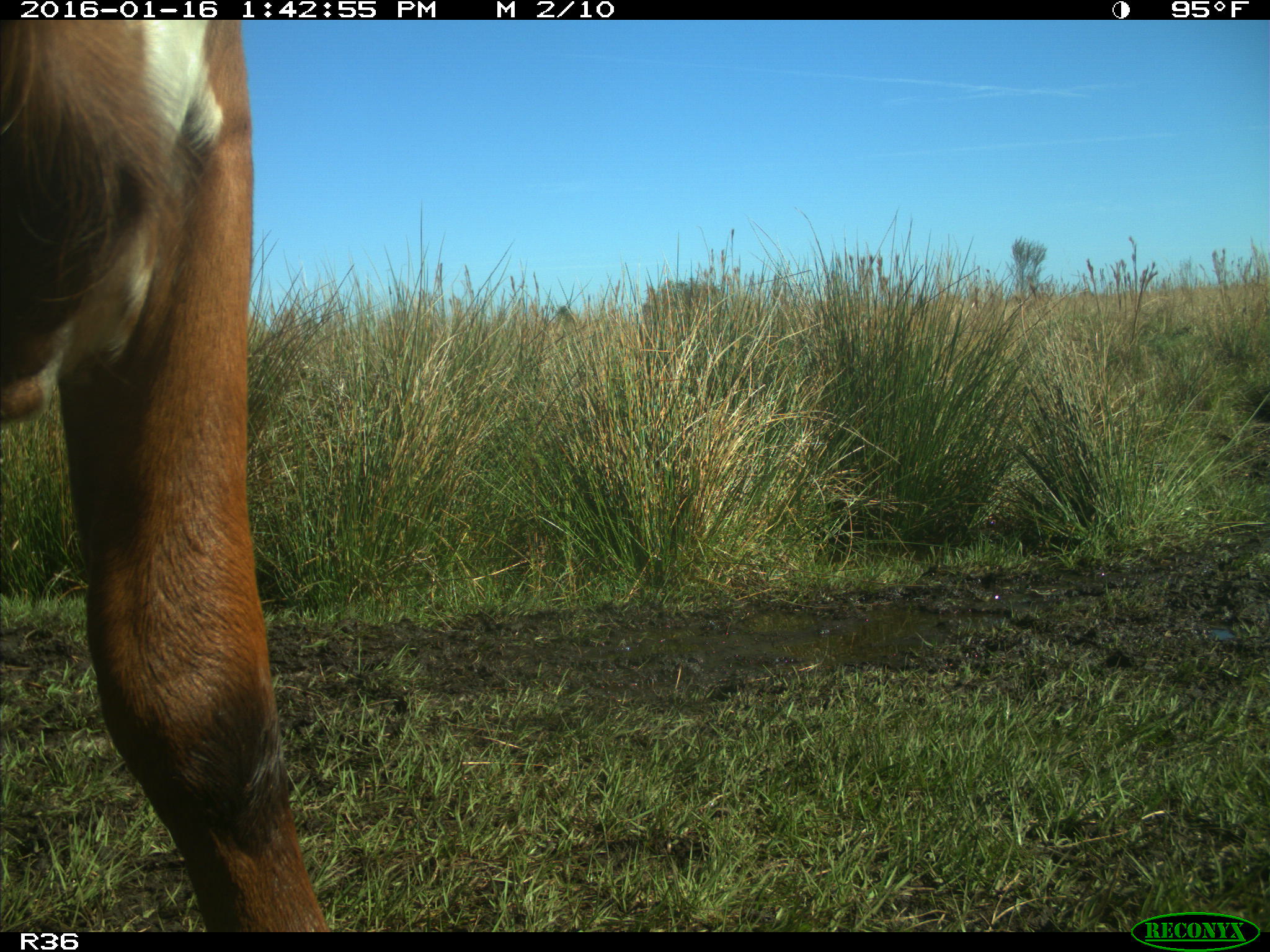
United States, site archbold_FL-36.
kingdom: Animalia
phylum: Chordata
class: Mammalia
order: Artiodactyla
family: Bovidae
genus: Bos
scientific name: Bos taurus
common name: domestic cow